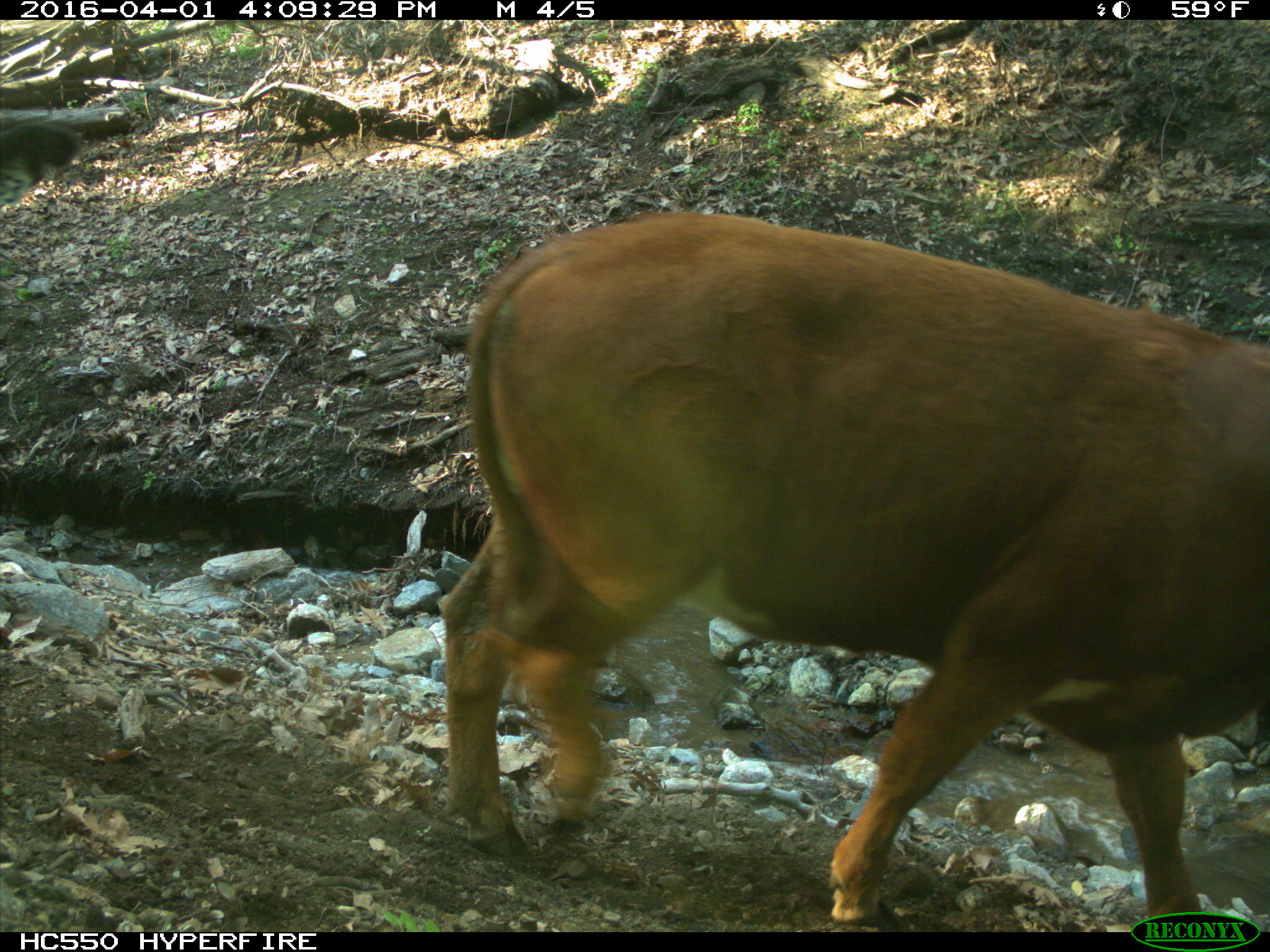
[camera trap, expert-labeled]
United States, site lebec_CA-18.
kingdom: Animalia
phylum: Chordata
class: Mammalia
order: Artiodactyla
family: Bovidae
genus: Bos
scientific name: Bos taurus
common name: domestic cow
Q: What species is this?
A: Bos taurus (domestic cow).